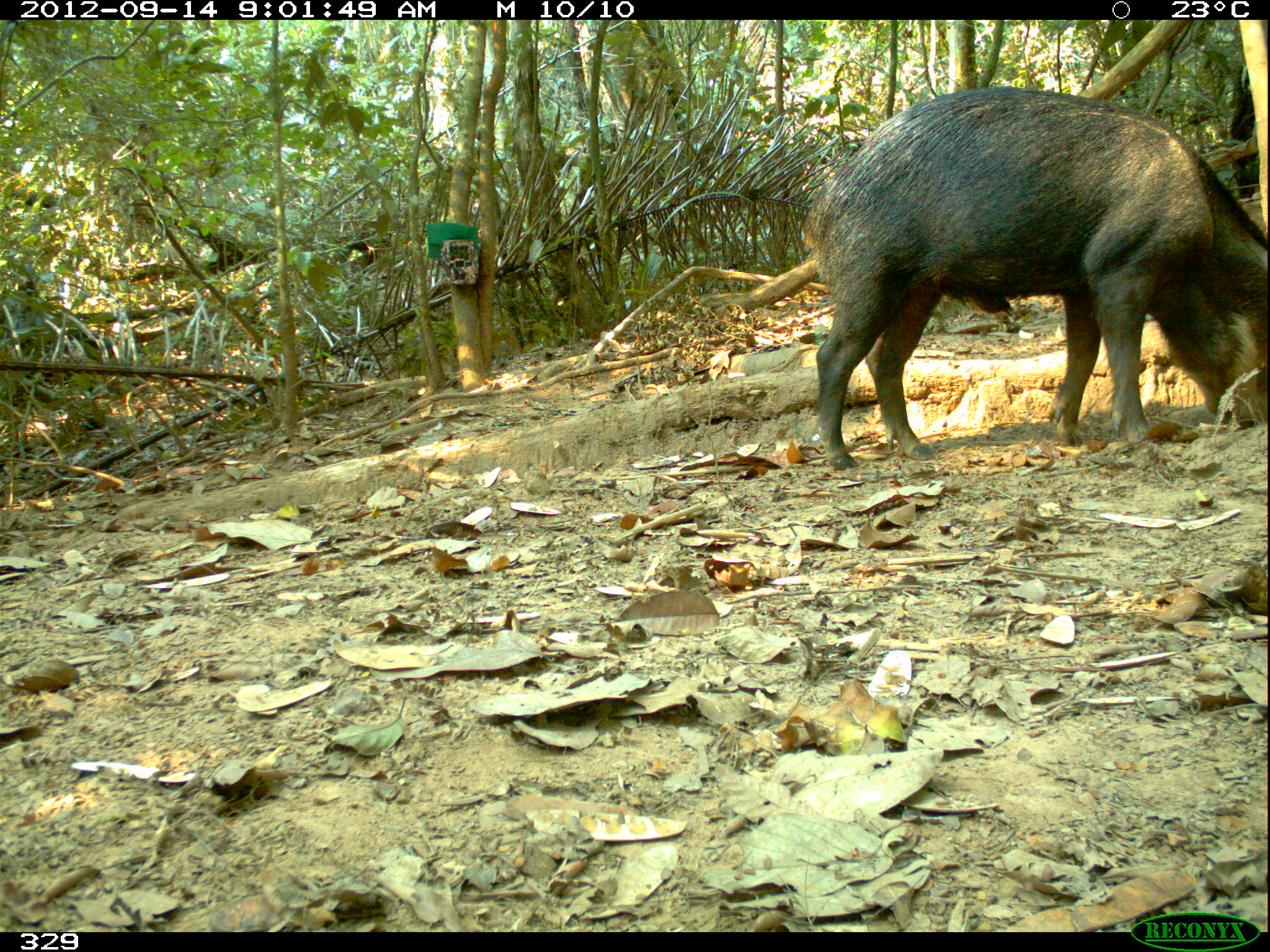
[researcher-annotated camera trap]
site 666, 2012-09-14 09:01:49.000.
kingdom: Animalia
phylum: Chordata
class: Mammalia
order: Artiodactyla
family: Tayassuidae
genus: Tayassu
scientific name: Tayassu pecari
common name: white-lipped peccary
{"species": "Tayassu pecari (white-lipped peccary)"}